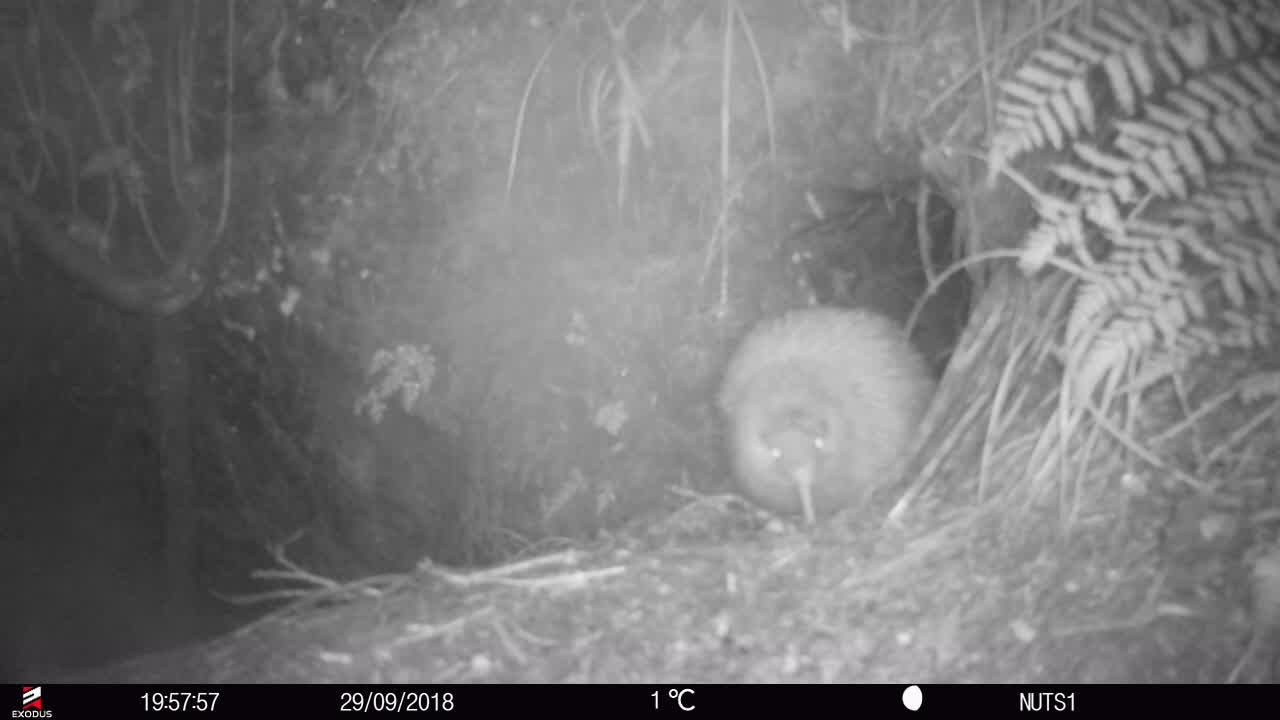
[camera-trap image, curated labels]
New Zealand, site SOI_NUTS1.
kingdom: Animalia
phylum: Chordata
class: Aves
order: Apterygiformes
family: Apterygidae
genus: Apteryx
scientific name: Apteryx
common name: kiwi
Kiwi (Apteryx).